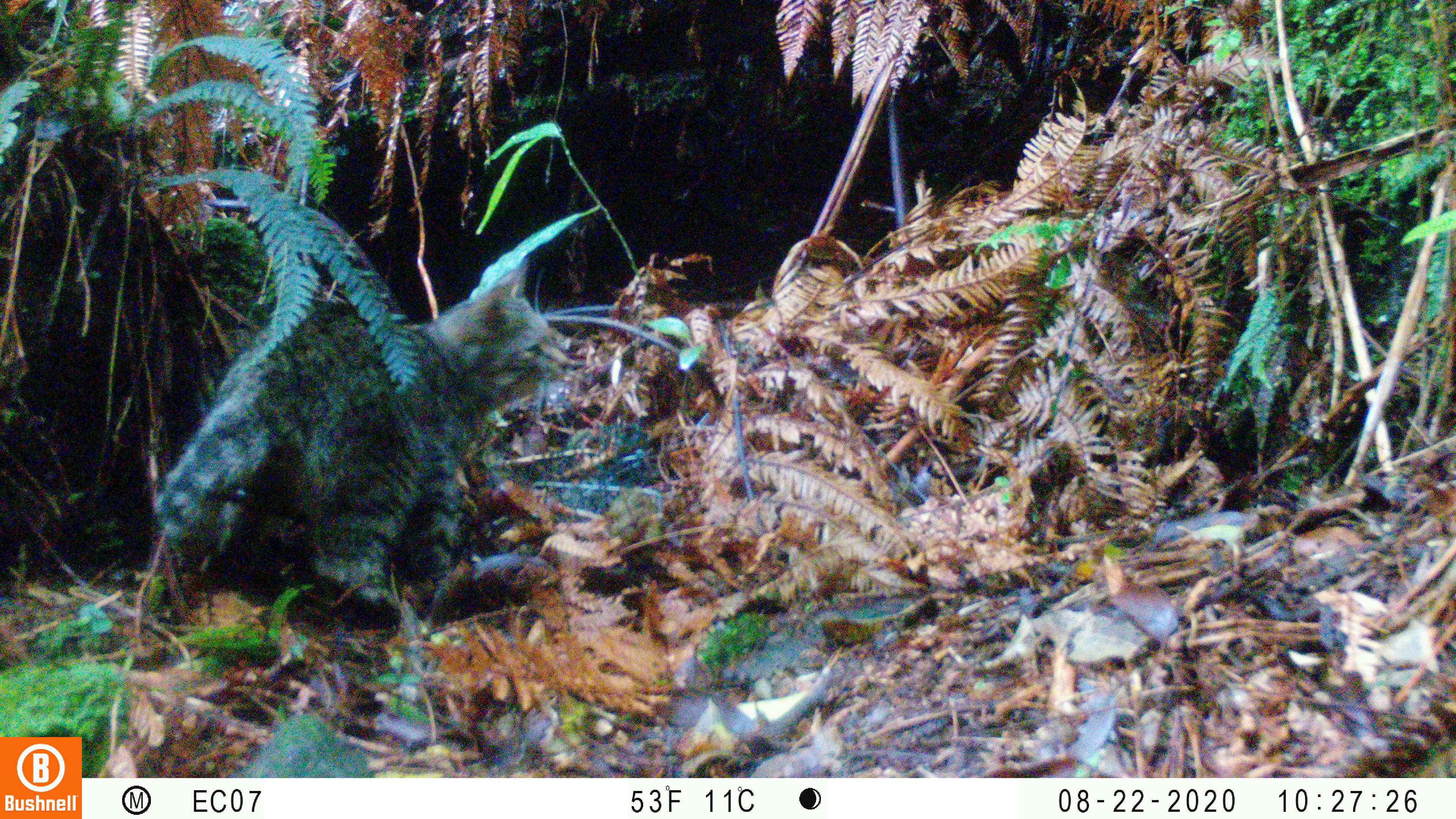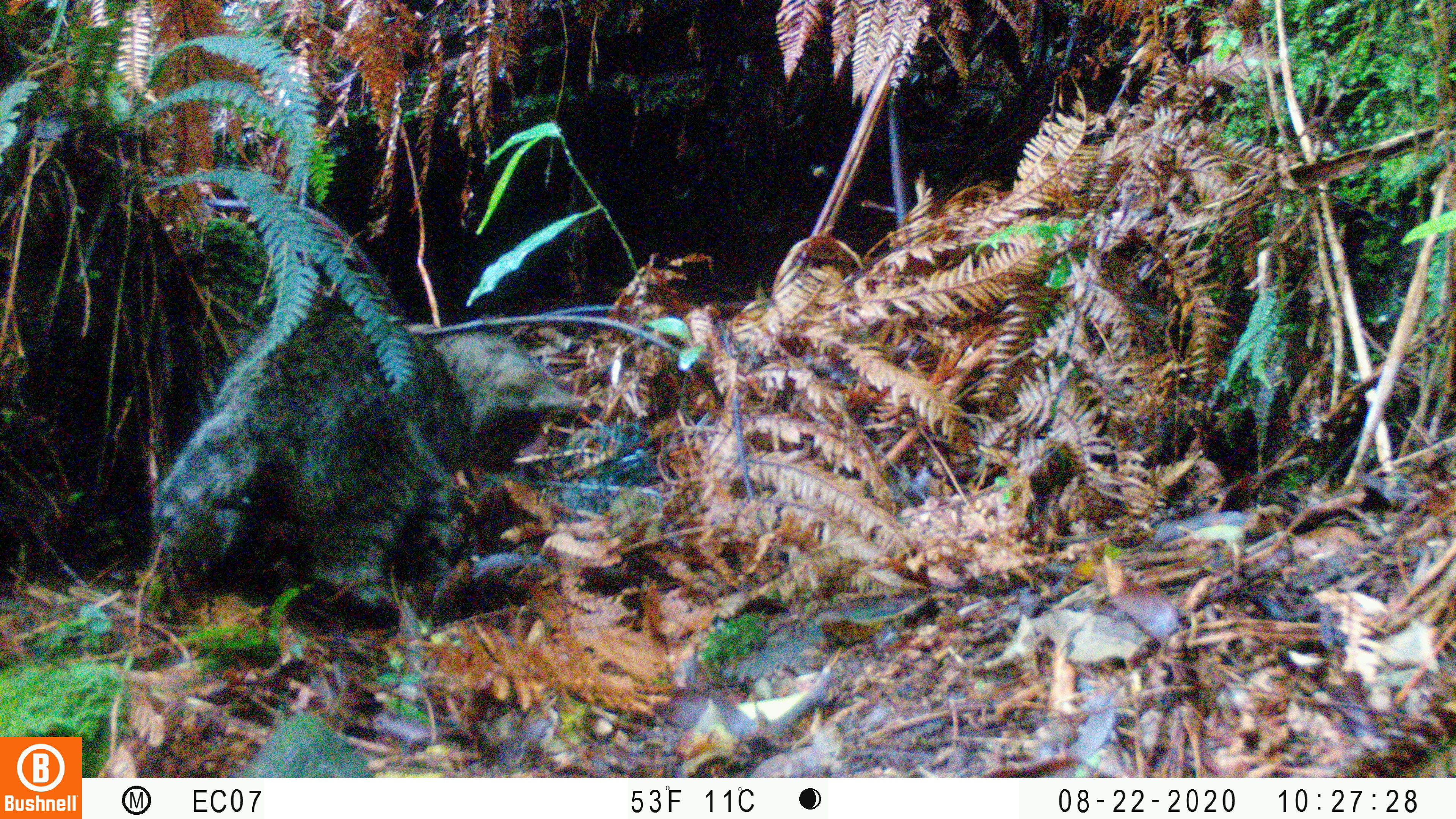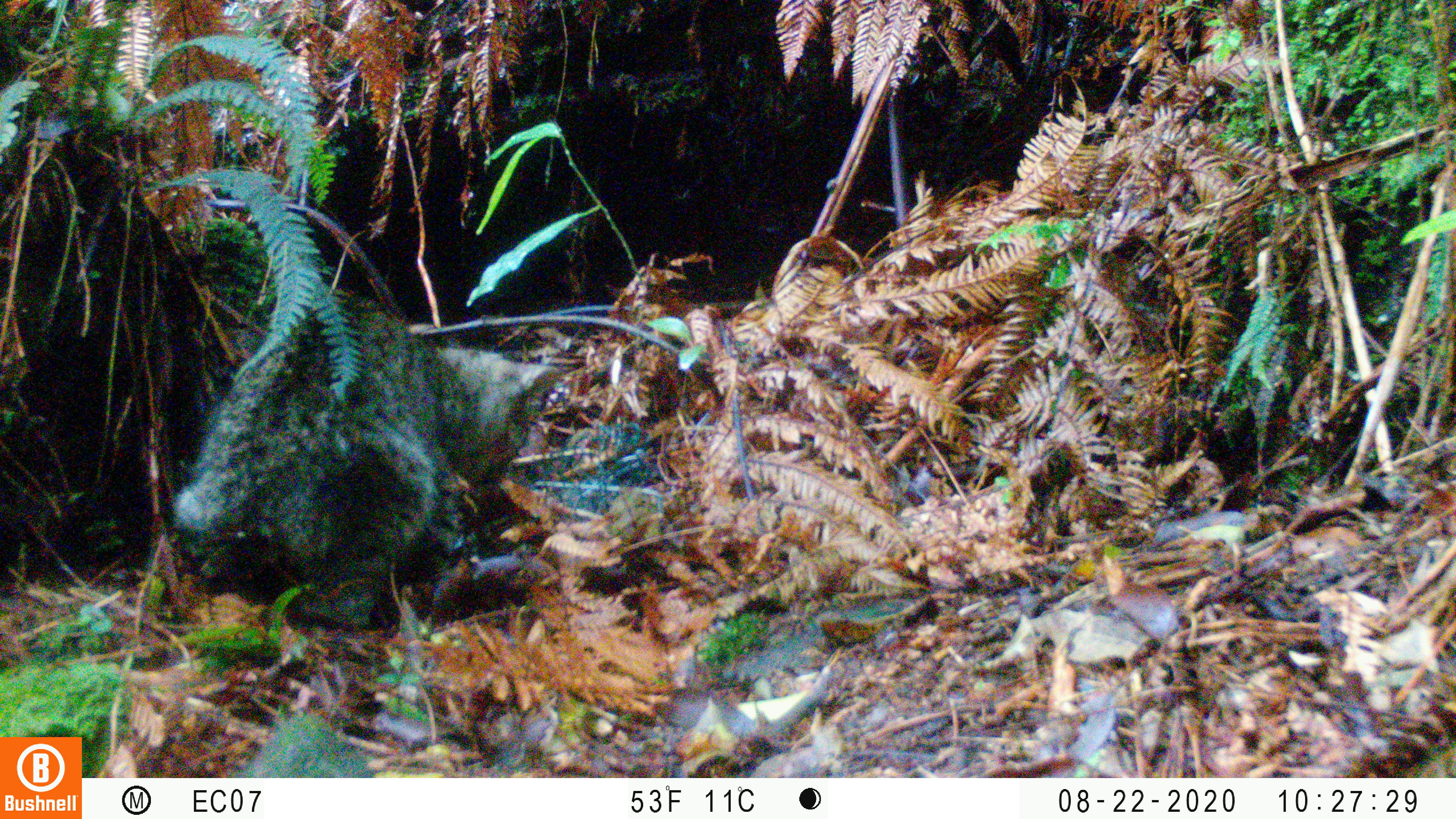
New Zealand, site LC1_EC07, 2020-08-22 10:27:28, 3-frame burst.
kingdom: Animalia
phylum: Chordata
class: Mammalia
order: Carnivora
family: Felidae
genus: Felis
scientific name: Felis catus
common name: domestic cat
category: cat